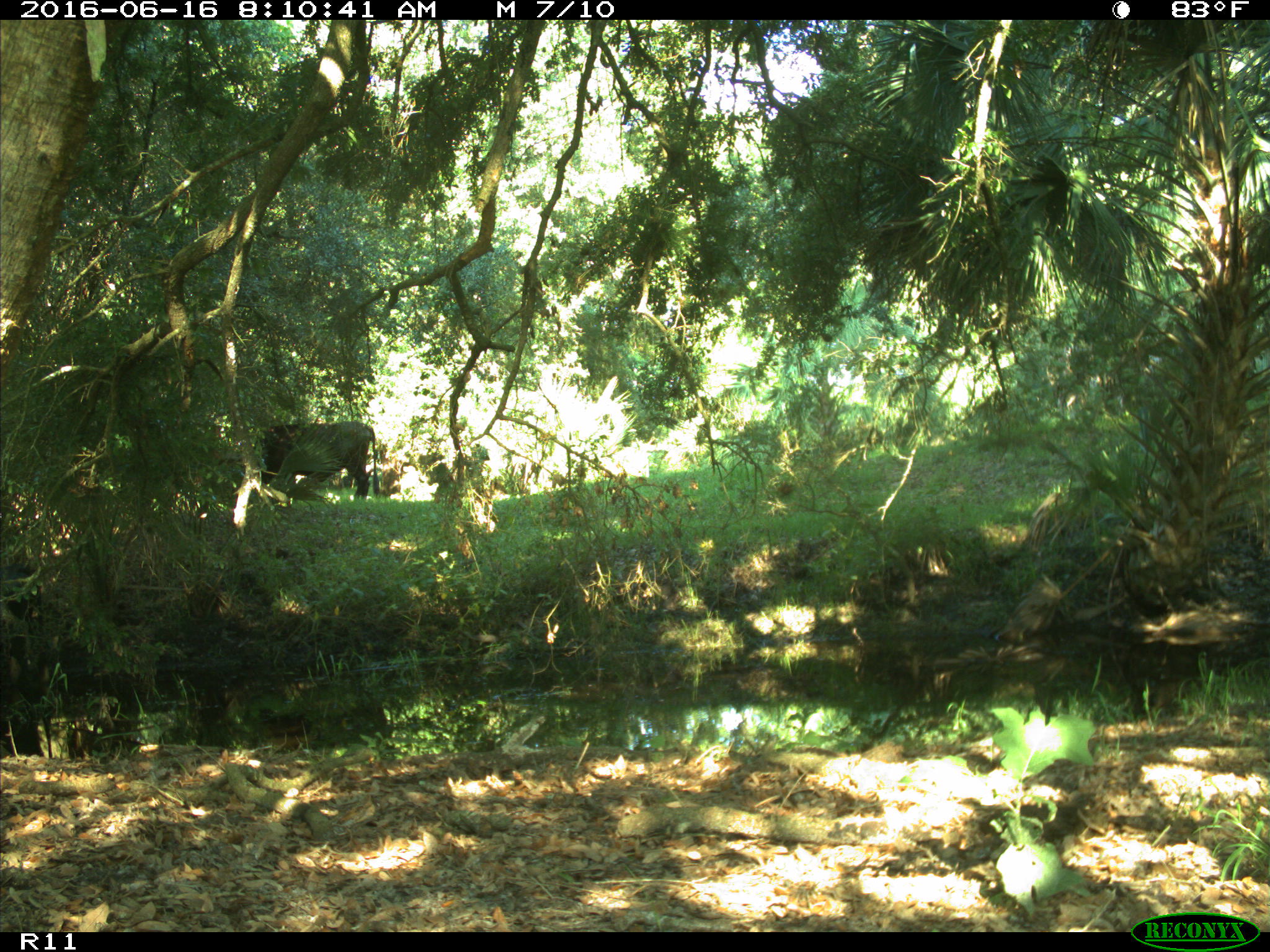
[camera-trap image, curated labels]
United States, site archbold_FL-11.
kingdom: Animalia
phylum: Chordata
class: Mammalia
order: Artiodactyla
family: Bovidae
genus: Bos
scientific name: Bos taurus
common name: domestic cow